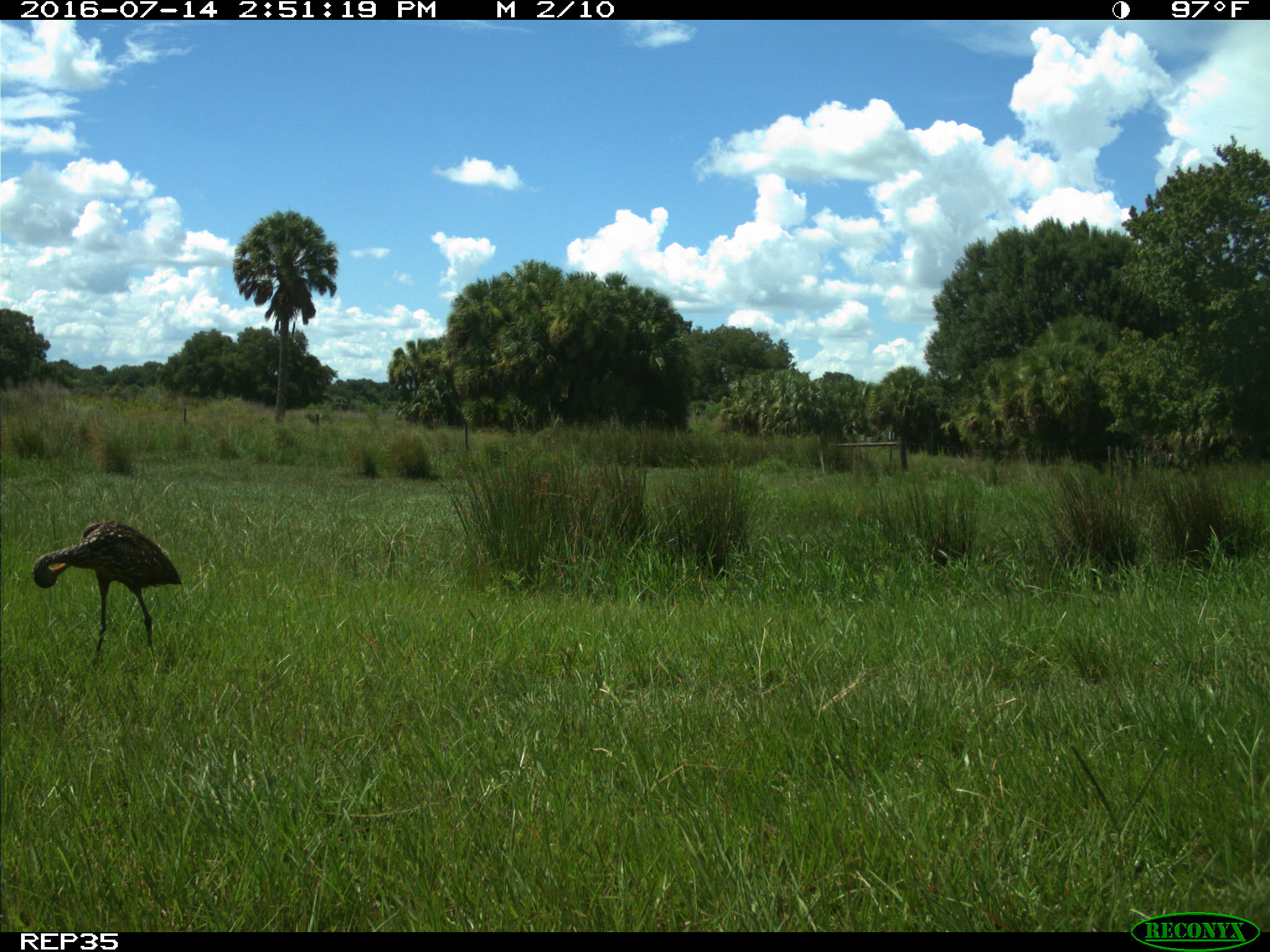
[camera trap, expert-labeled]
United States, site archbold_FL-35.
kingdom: Animalia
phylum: Chordata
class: Aves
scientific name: Aves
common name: birds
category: unidentified bird